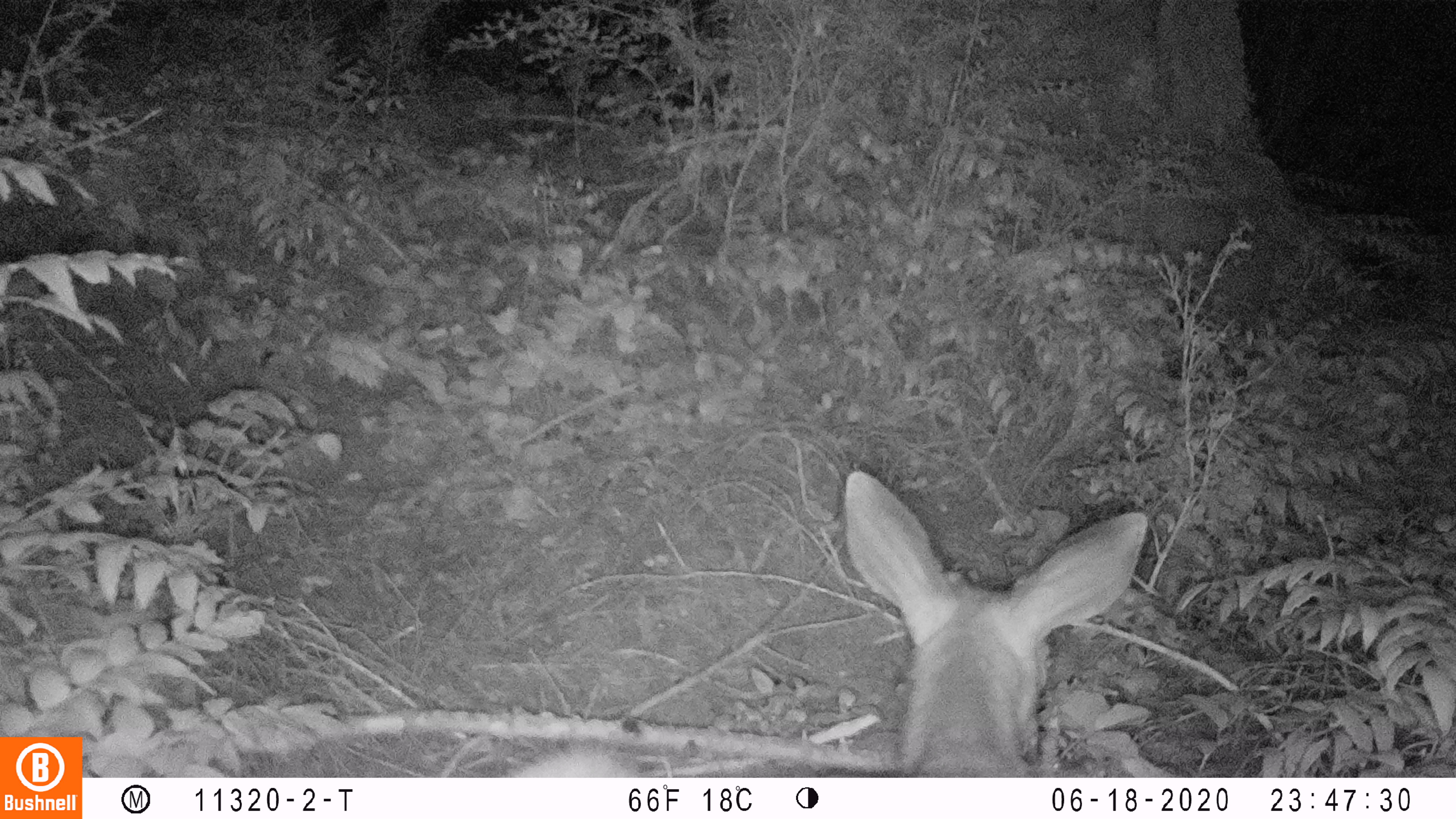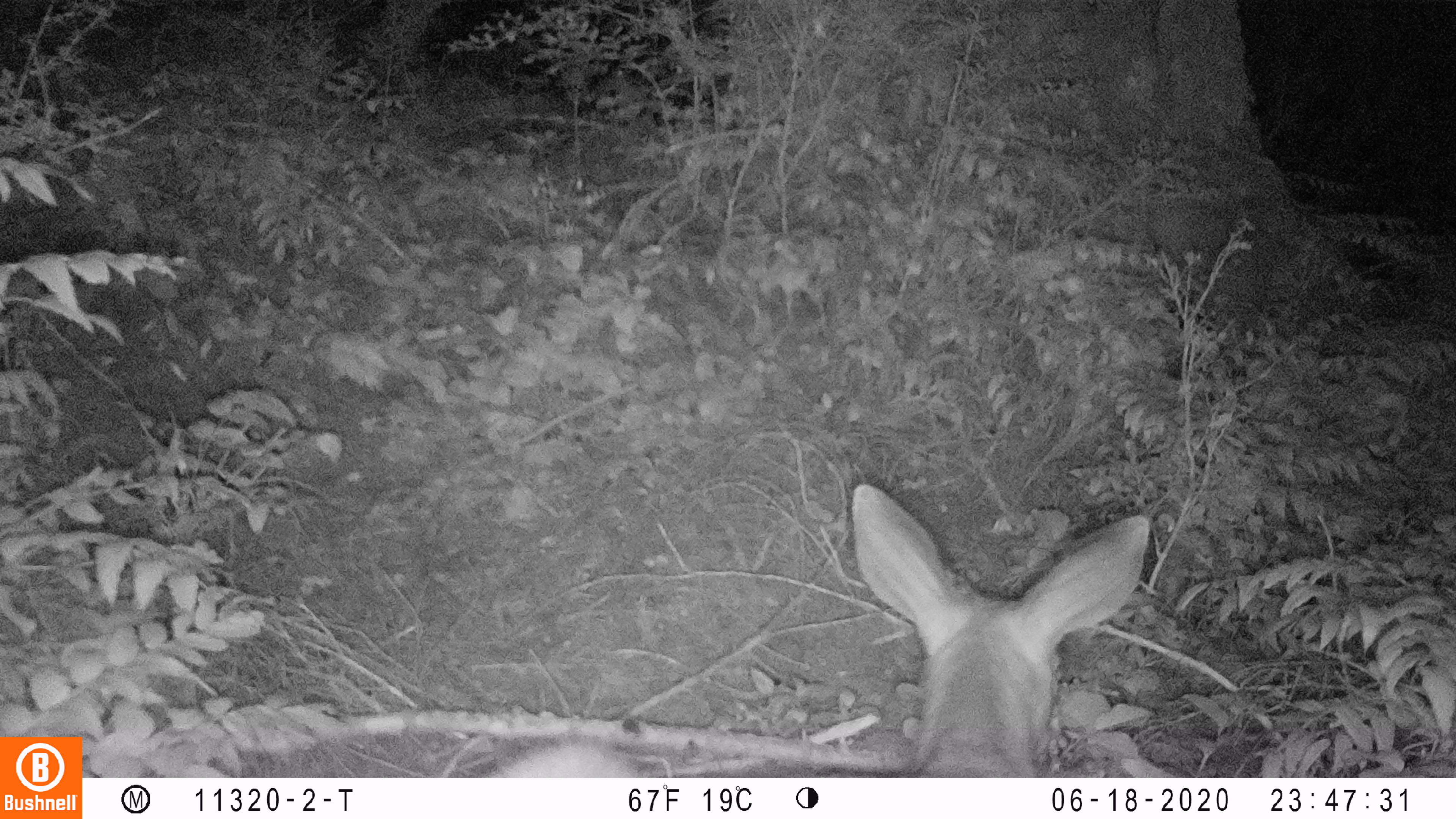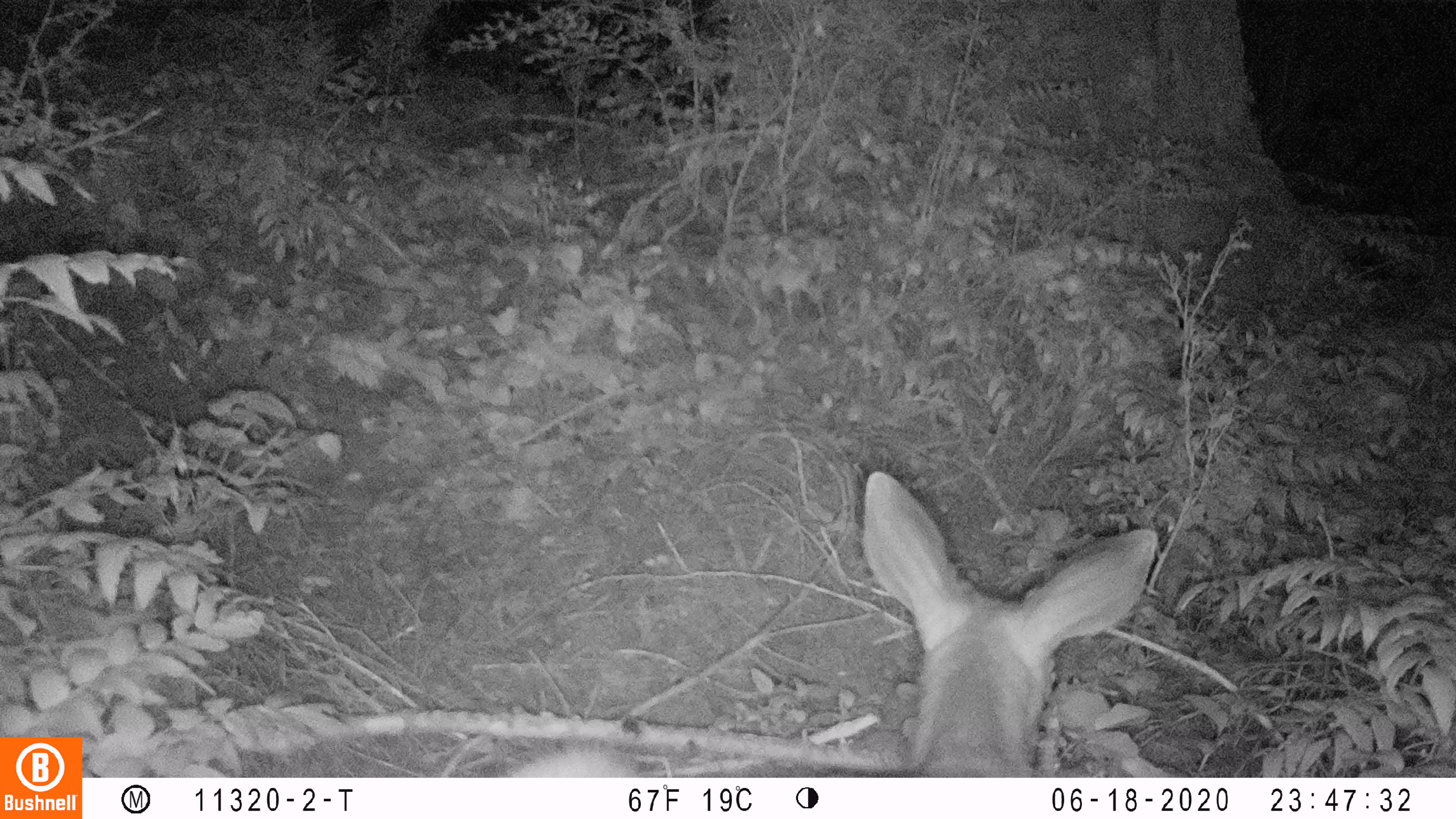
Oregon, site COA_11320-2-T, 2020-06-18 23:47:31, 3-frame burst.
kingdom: Animalia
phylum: Chordata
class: Mammalia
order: Artiodactyla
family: Cervidae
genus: Odocoileus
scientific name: Odocoileus hemionus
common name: black-tailed deer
Black-tailed deer (Odocoileus hemionus).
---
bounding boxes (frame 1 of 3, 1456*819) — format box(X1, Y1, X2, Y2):
black-tailed deer: box(510, 461, 1157, 772)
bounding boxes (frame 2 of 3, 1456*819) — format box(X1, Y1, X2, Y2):
black-tailed deer: box(501, 478, 1157, 772)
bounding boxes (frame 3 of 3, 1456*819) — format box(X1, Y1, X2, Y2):
black-tailed deer: box(514, 457, 1163, 774)